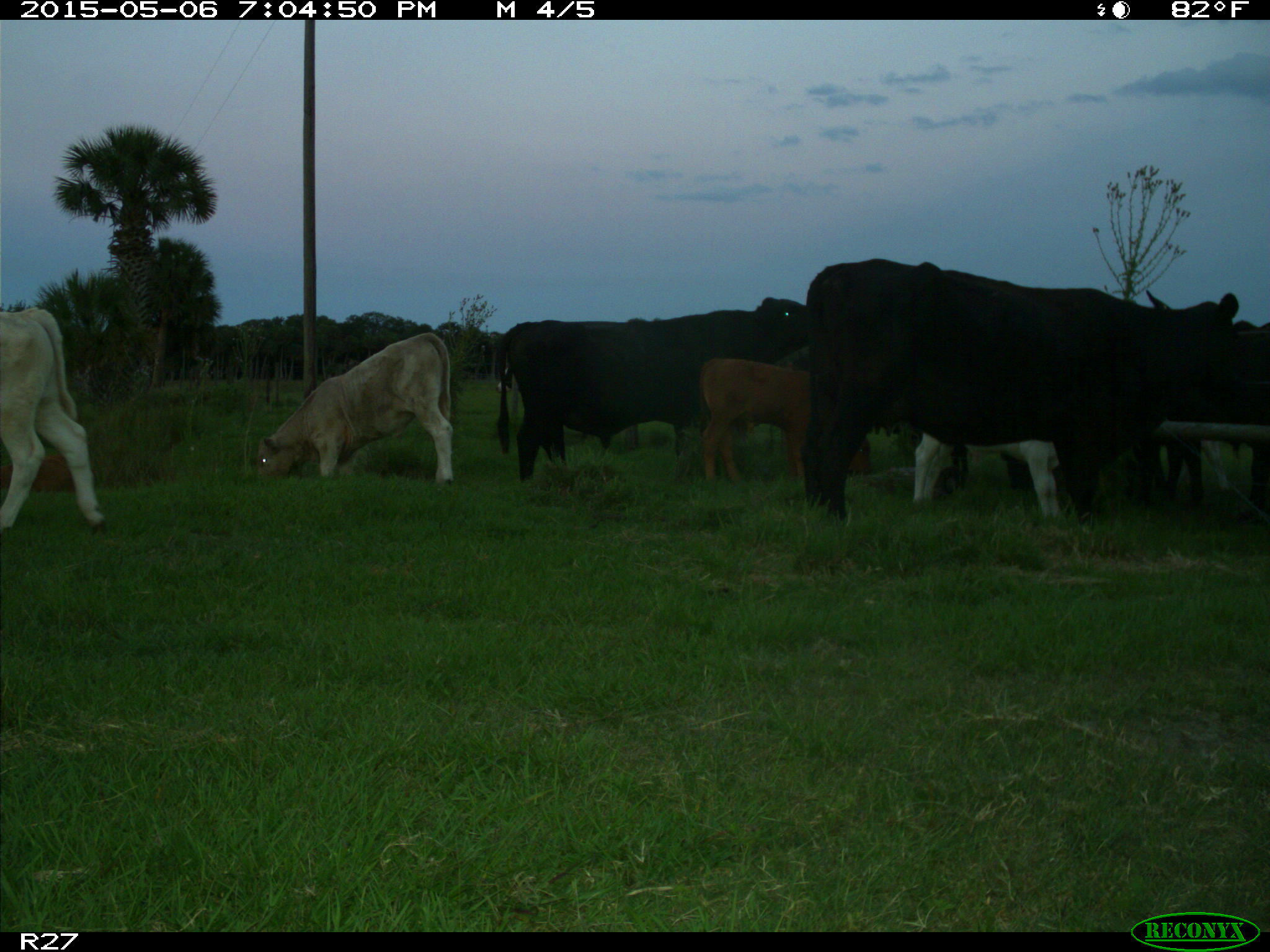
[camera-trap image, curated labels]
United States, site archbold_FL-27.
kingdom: Animalia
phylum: Chordata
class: Mammalia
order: Artiodactyla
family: Bovidae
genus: Bos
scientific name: Bos taurus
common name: domestic cow